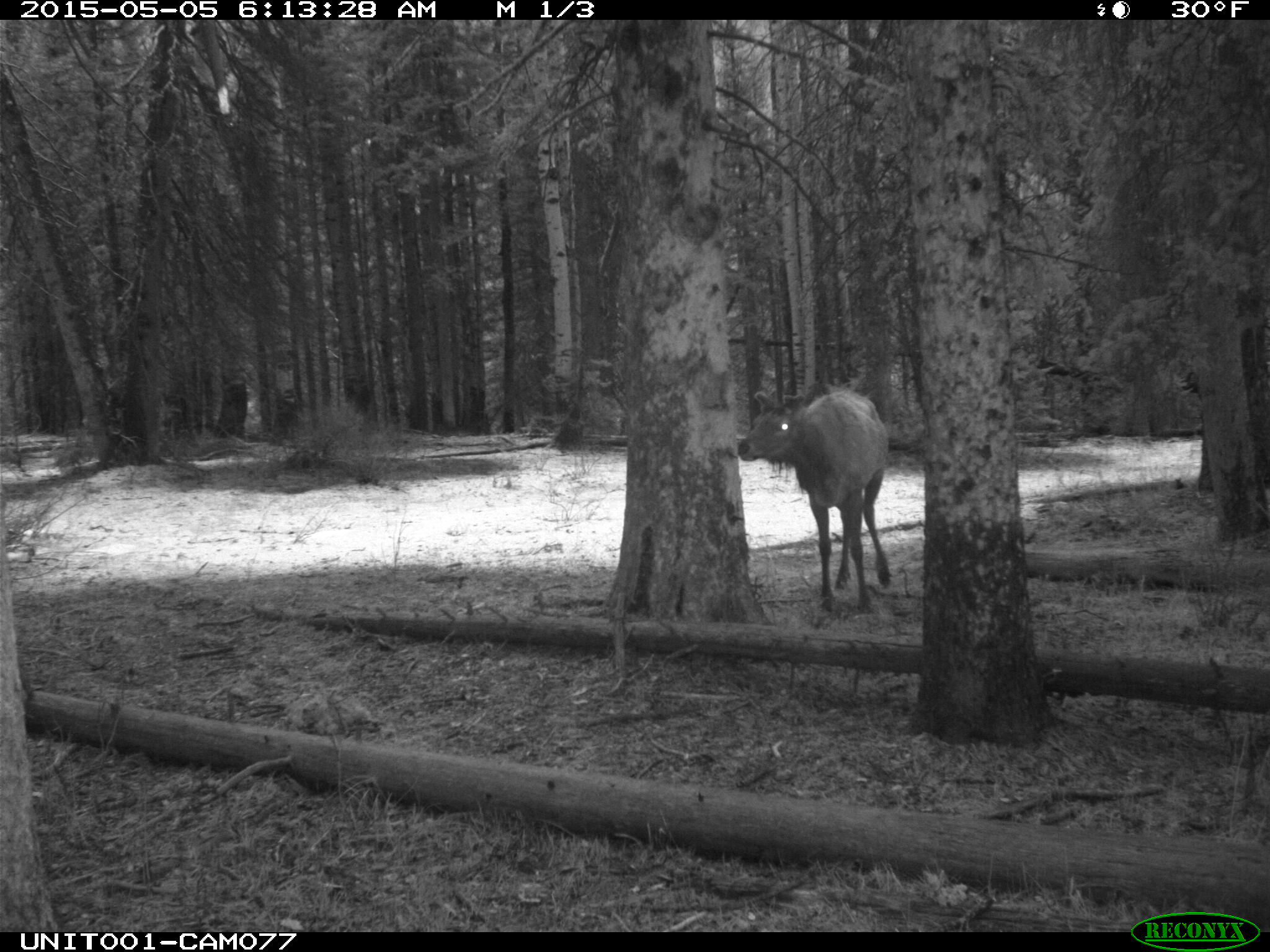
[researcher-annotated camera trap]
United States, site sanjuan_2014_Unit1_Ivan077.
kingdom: Animalia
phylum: Chordata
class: Mammalia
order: Artiodactyla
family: Cervidae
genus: Cervus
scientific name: Cervus elaphus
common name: red deer